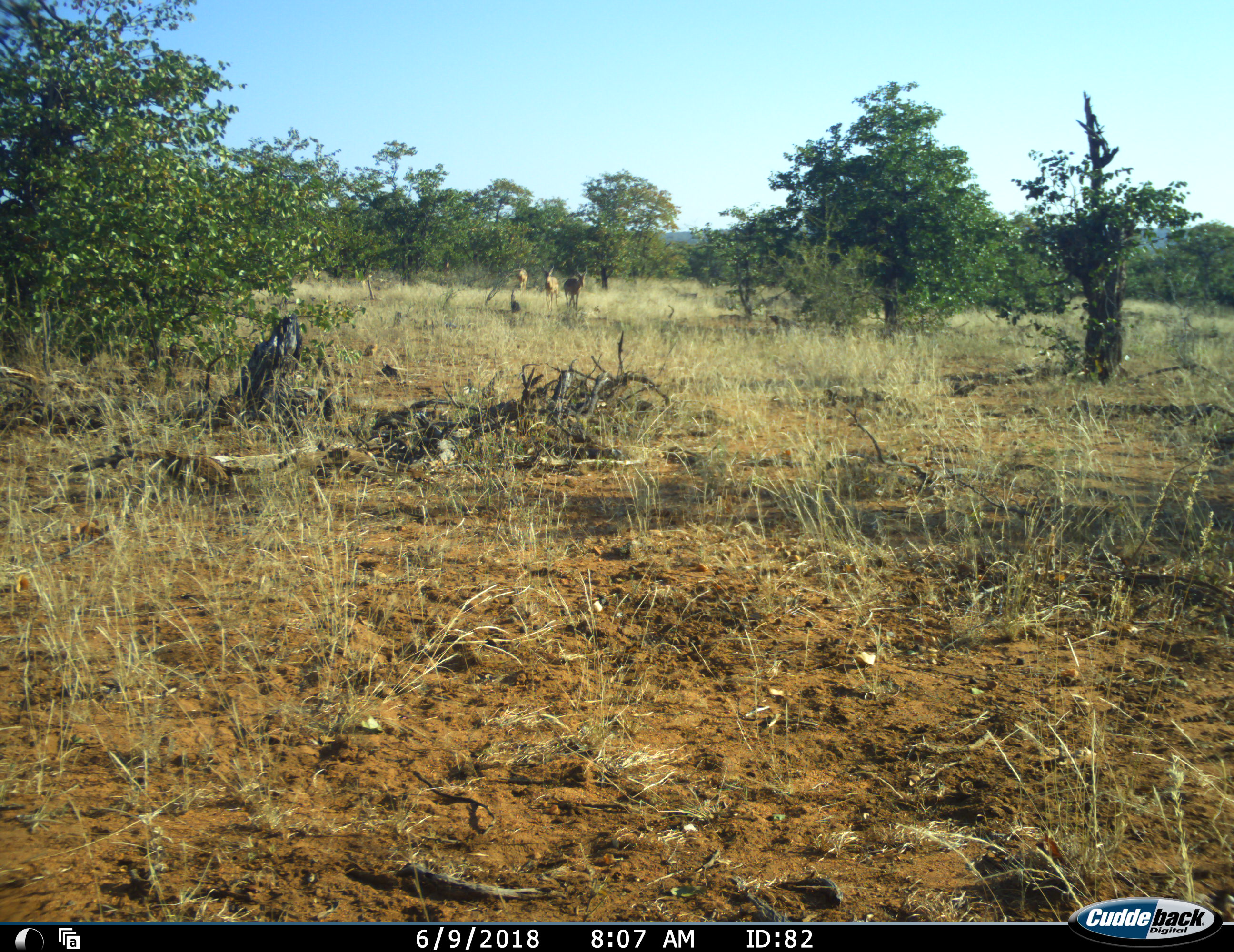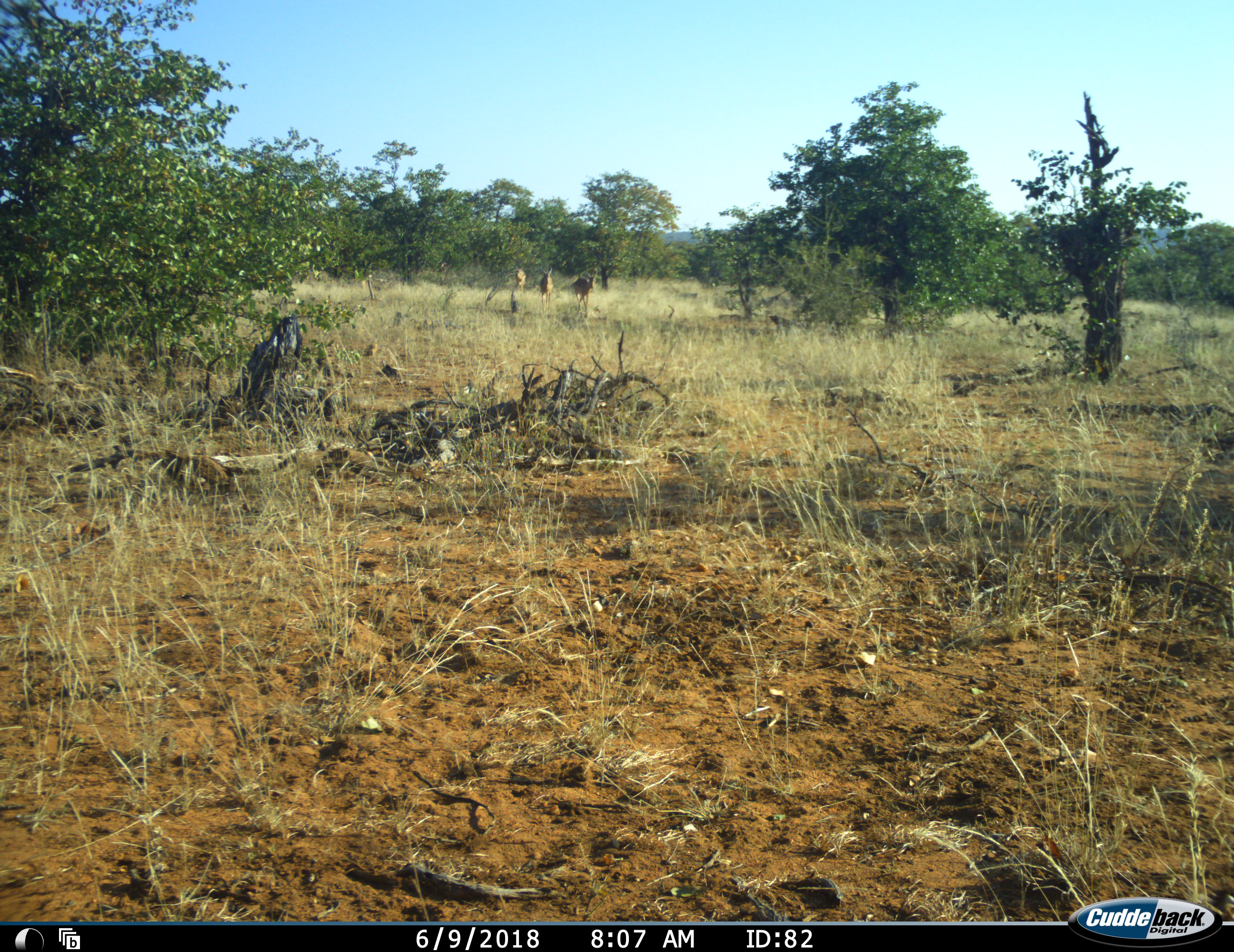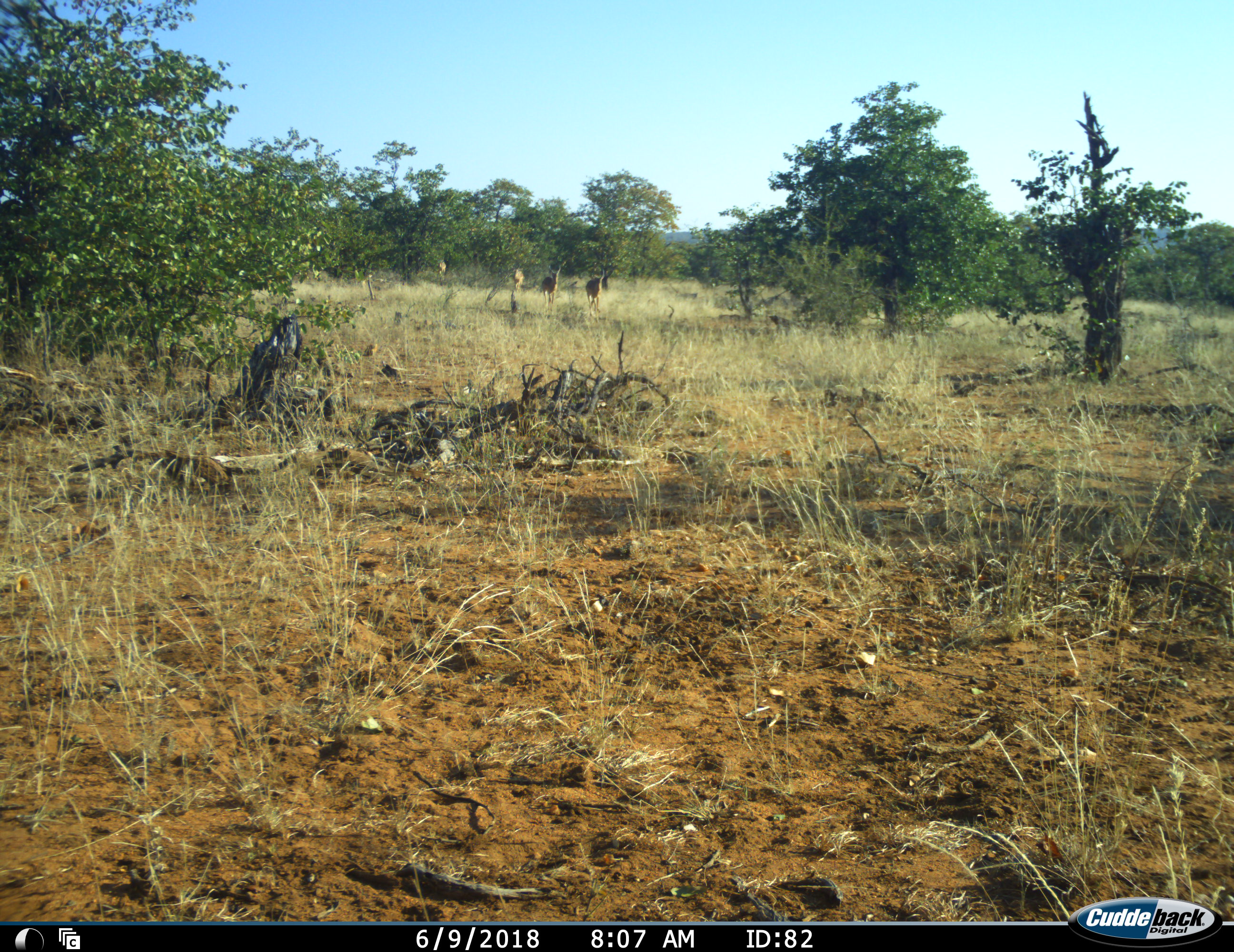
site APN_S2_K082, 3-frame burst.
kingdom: Animalia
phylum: Chordata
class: Mammalia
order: Artiodactyla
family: Bovidae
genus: Aepyceros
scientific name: Aepyceros melampus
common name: impala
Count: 4.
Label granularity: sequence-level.